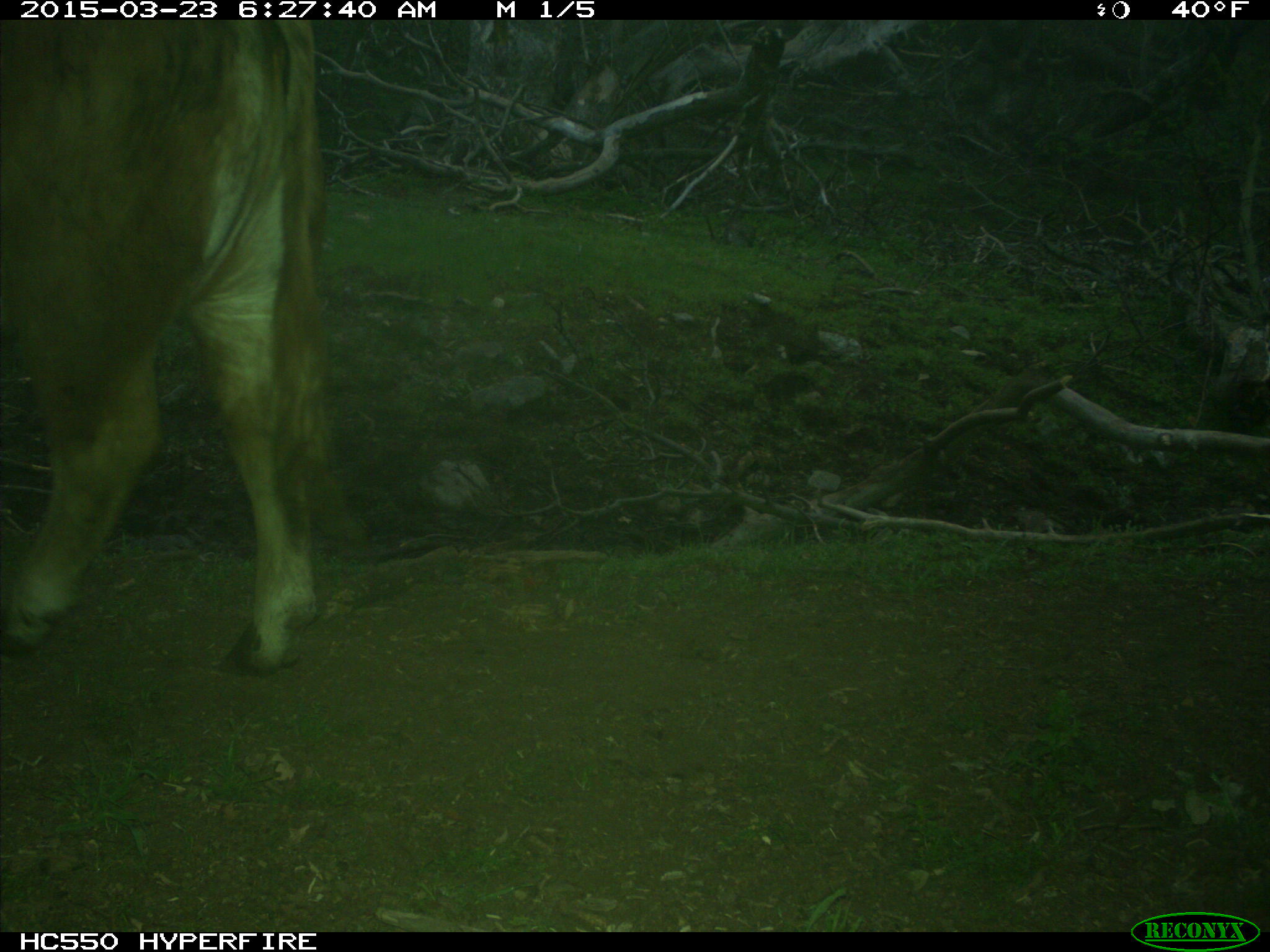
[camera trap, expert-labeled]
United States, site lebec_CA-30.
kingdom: Animalia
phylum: Chordata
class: Mammalia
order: Artiodactyla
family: Bovidae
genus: Bos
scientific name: Bos taurus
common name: domestic cow